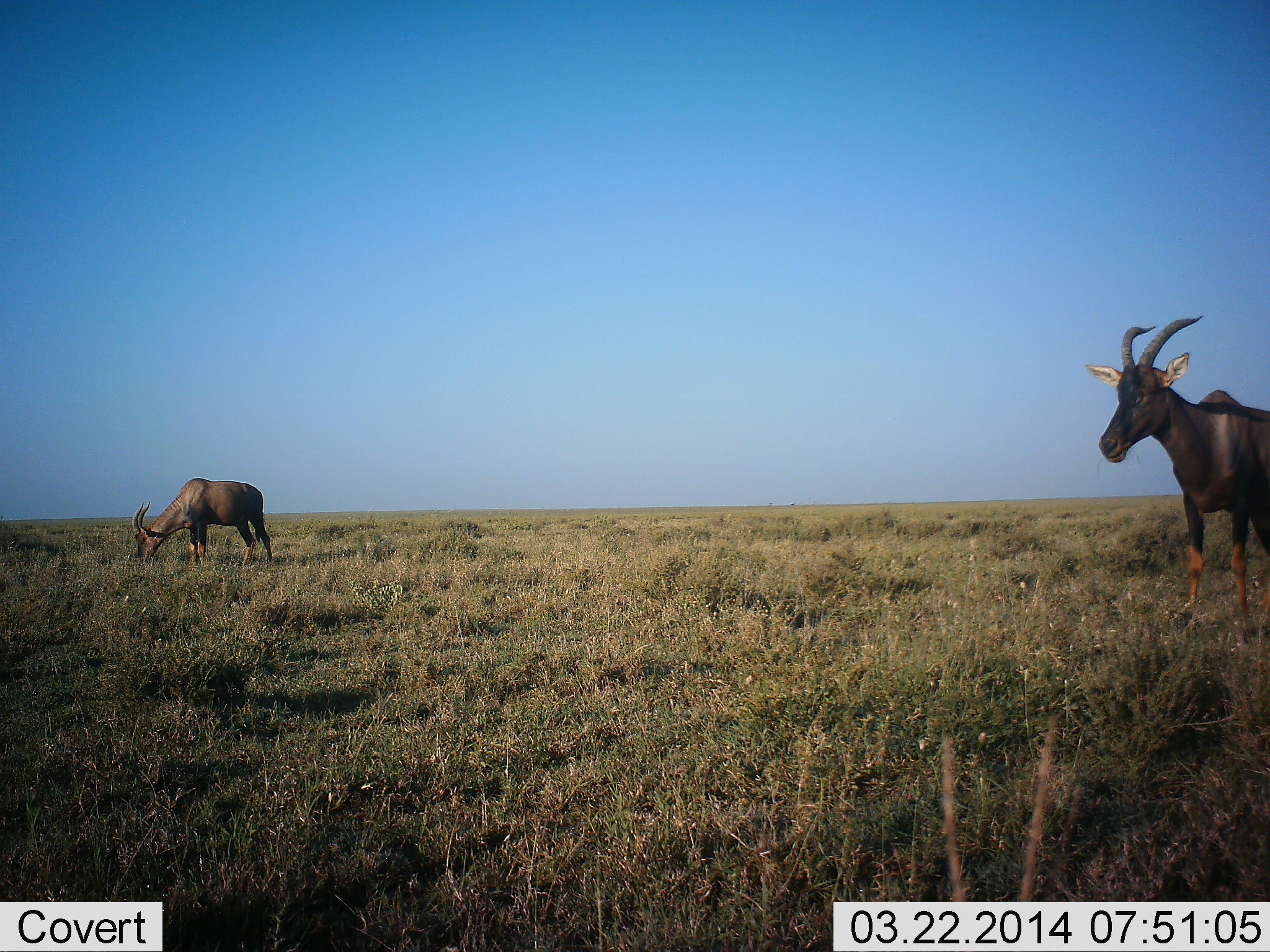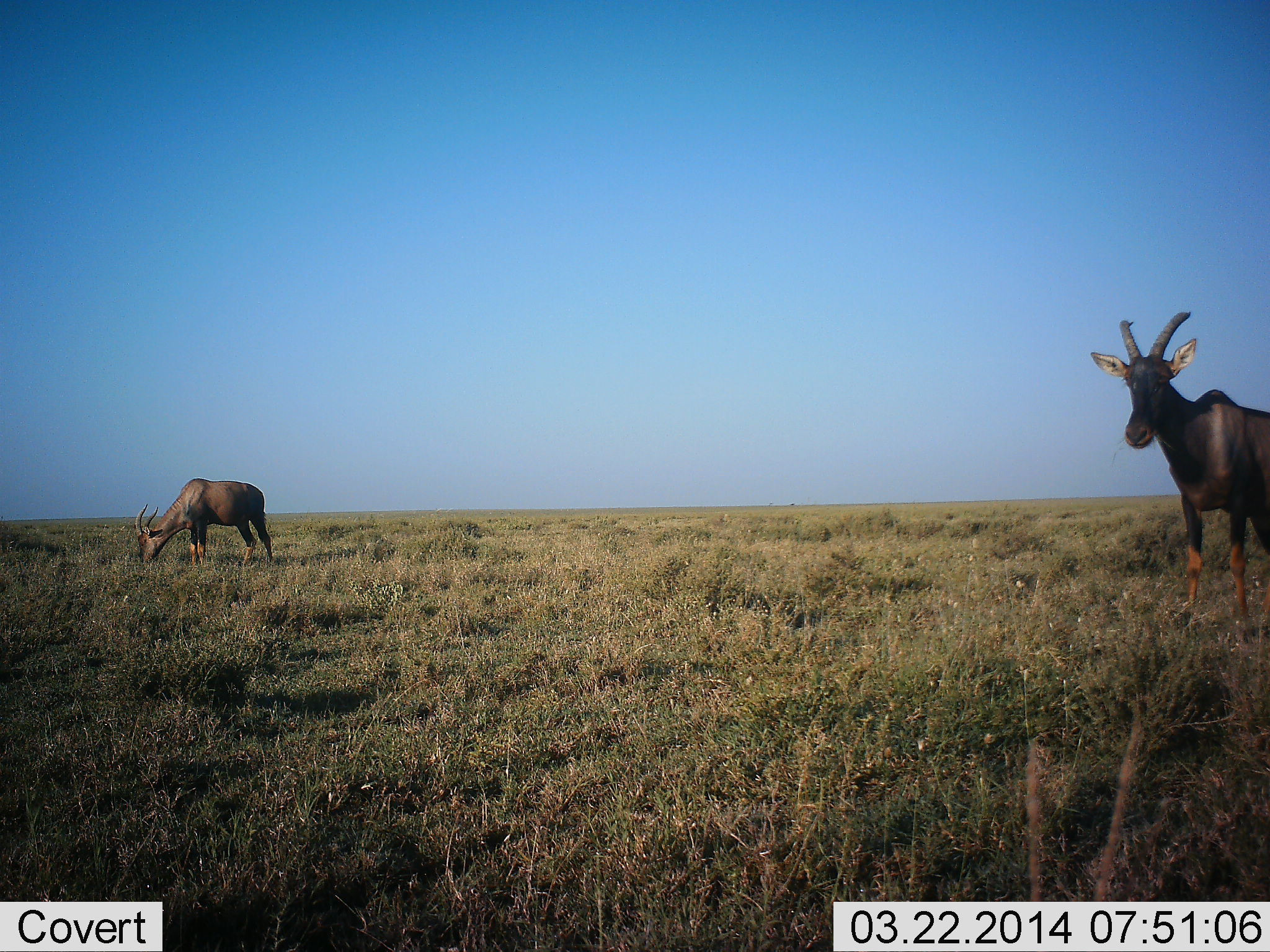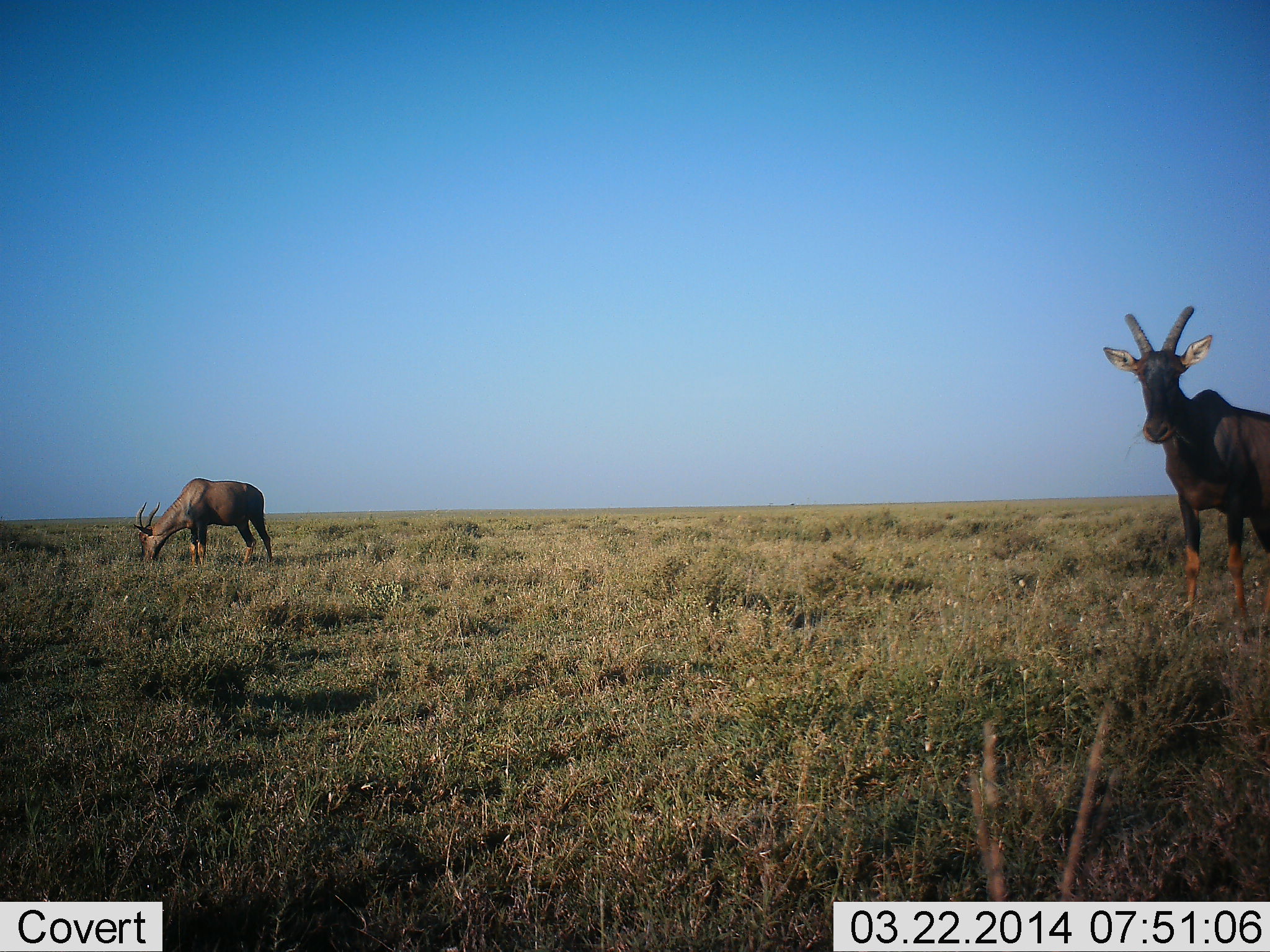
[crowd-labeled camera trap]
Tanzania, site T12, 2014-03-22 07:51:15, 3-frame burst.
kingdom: Animalia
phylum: Chordata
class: Mammalia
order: Artiodactyla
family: Bovidae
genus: Damaliscus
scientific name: Damaliscus lunatus jimela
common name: topi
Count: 2.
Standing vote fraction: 80%.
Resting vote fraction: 0%.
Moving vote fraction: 0%.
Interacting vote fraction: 0%.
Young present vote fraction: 0%.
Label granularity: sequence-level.